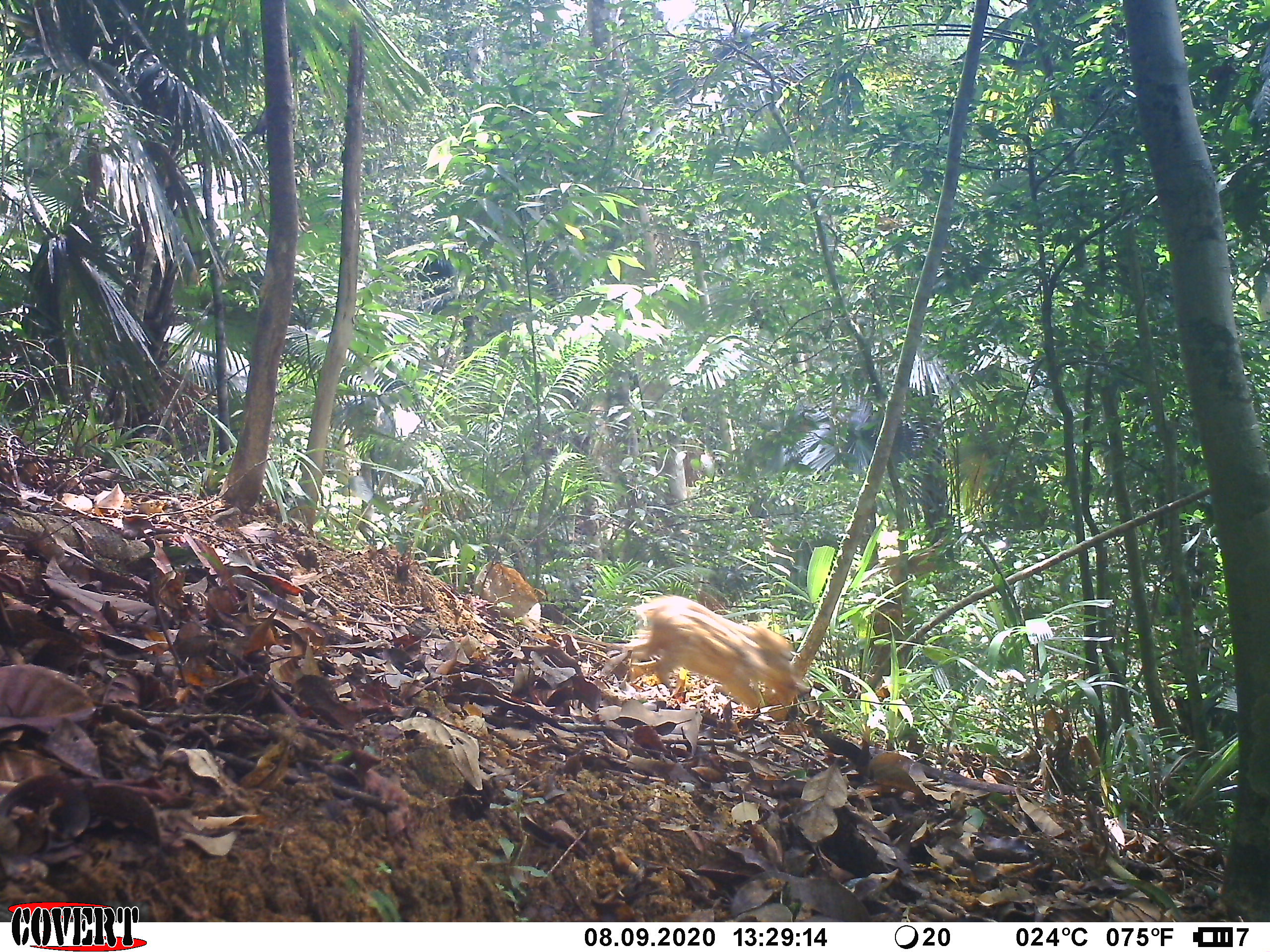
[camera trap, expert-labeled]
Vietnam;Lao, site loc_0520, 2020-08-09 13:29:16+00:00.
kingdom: Animalia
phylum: Chordata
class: Mammalia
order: Artiodactyla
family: Suidae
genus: Sus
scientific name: Sus scrofa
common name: eurasian wild pig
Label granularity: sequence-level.